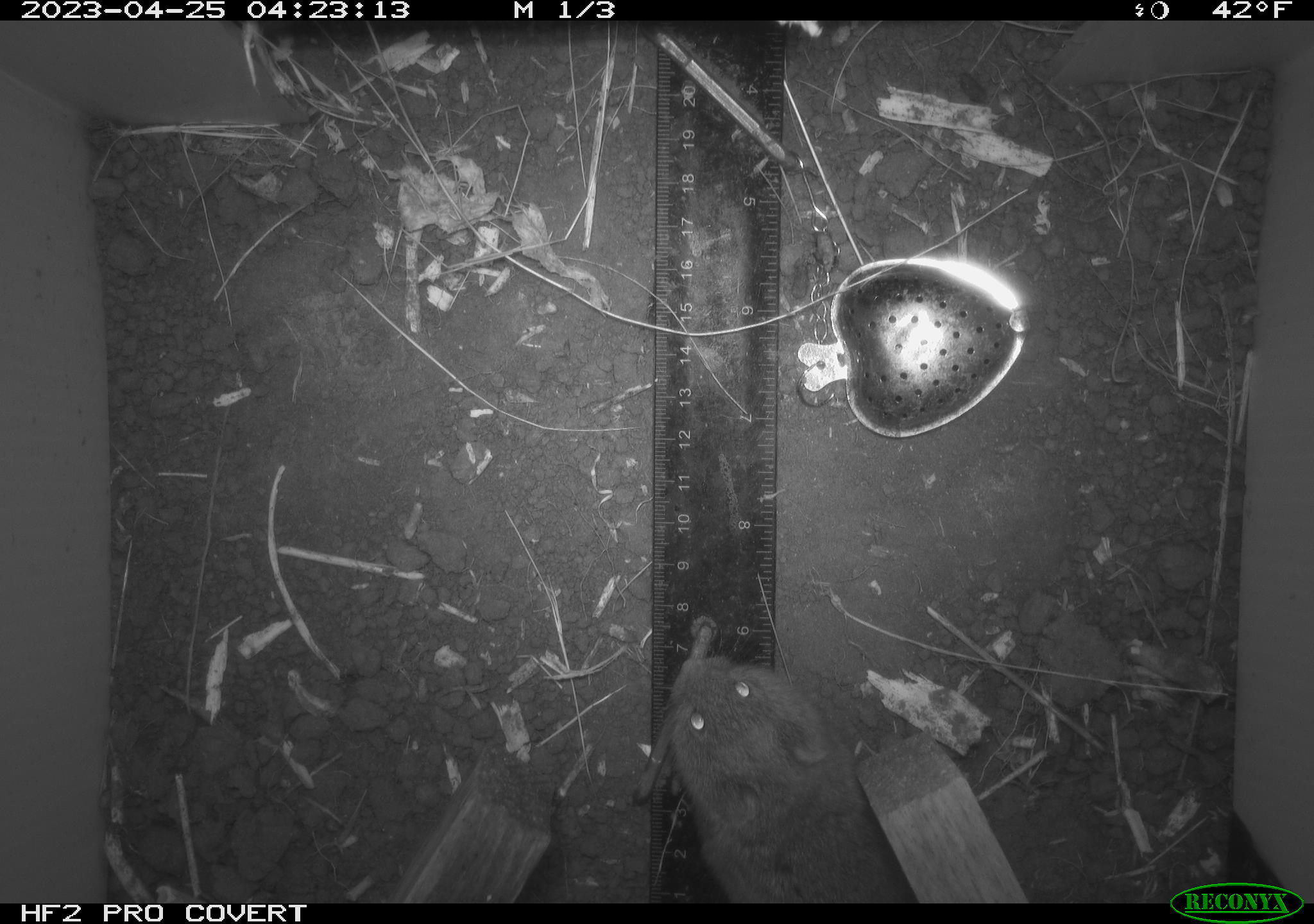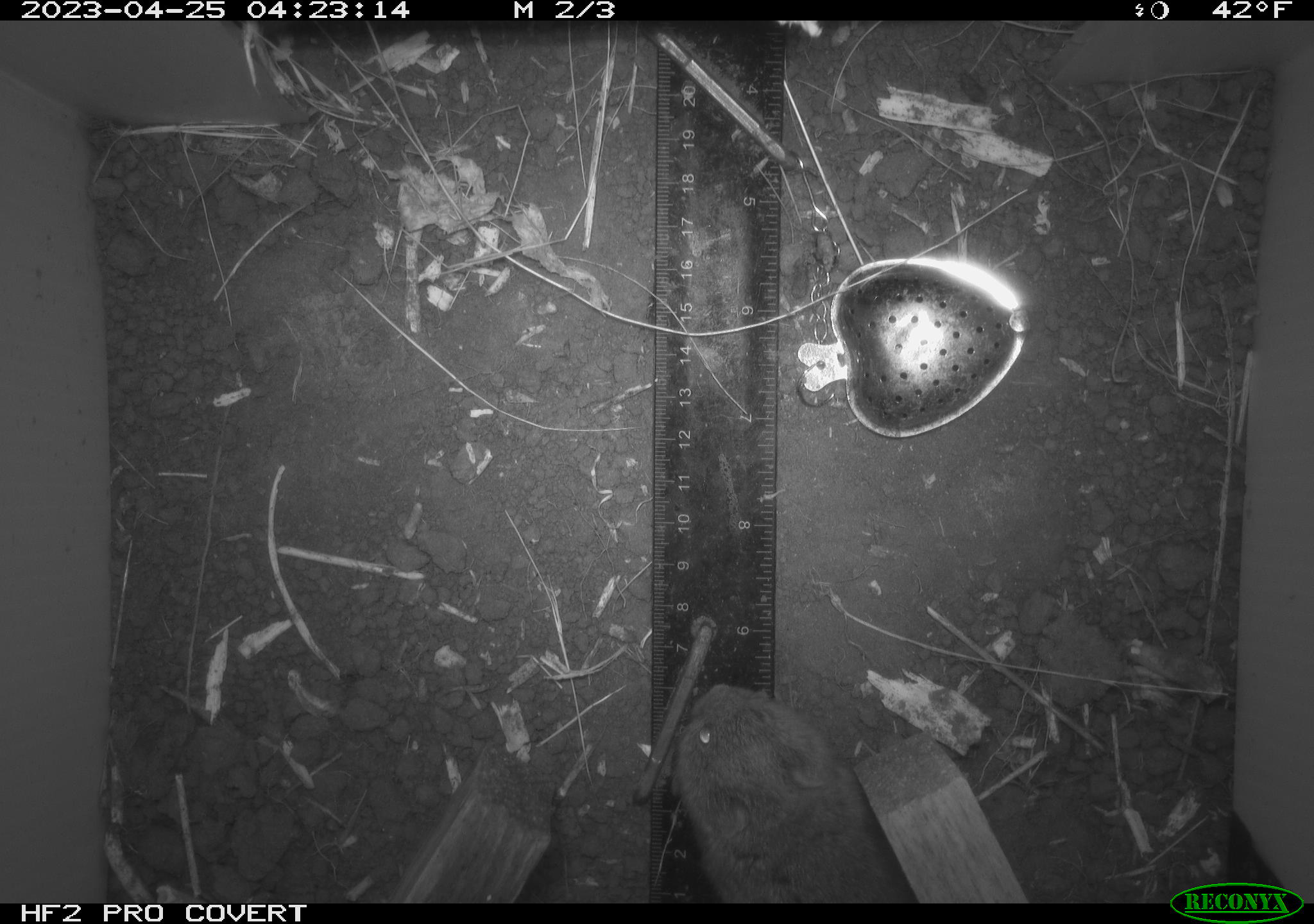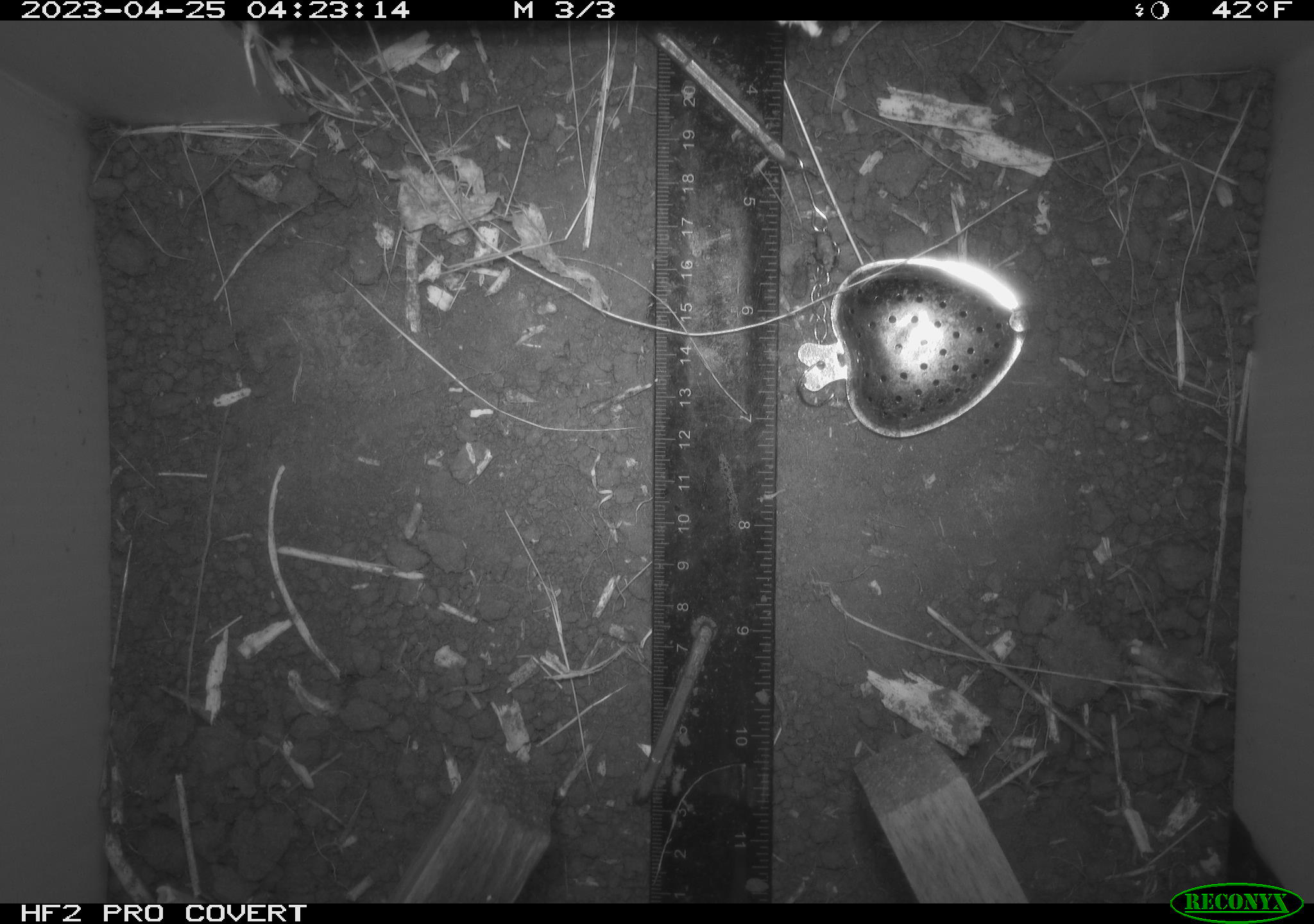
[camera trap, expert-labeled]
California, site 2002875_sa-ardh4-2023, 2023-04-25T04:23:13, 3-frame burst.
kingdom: Animalia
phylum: Chordata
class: Mammalia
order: Rodentia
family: Cricetidae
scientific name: Arvicolinae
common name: voles, lemmings, and muskrats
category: arvicolinae subfamily